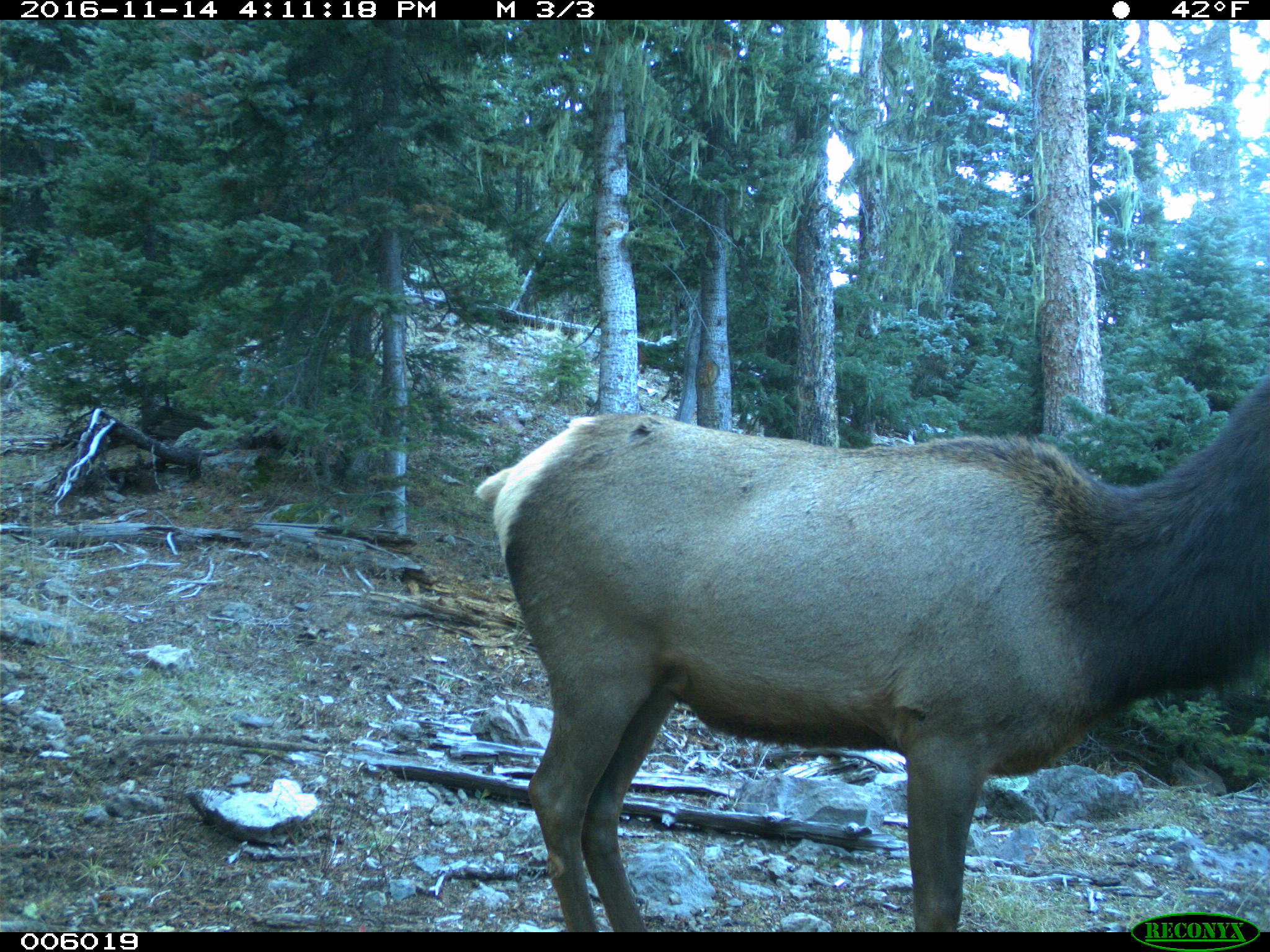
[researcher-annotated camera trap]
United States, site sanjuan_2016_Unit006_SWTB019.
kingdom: Animalia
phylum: Chordata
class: Mammalia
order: Artiodactyla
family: Cervidae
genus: Cervus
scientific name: Cervus elaphus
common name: red deer